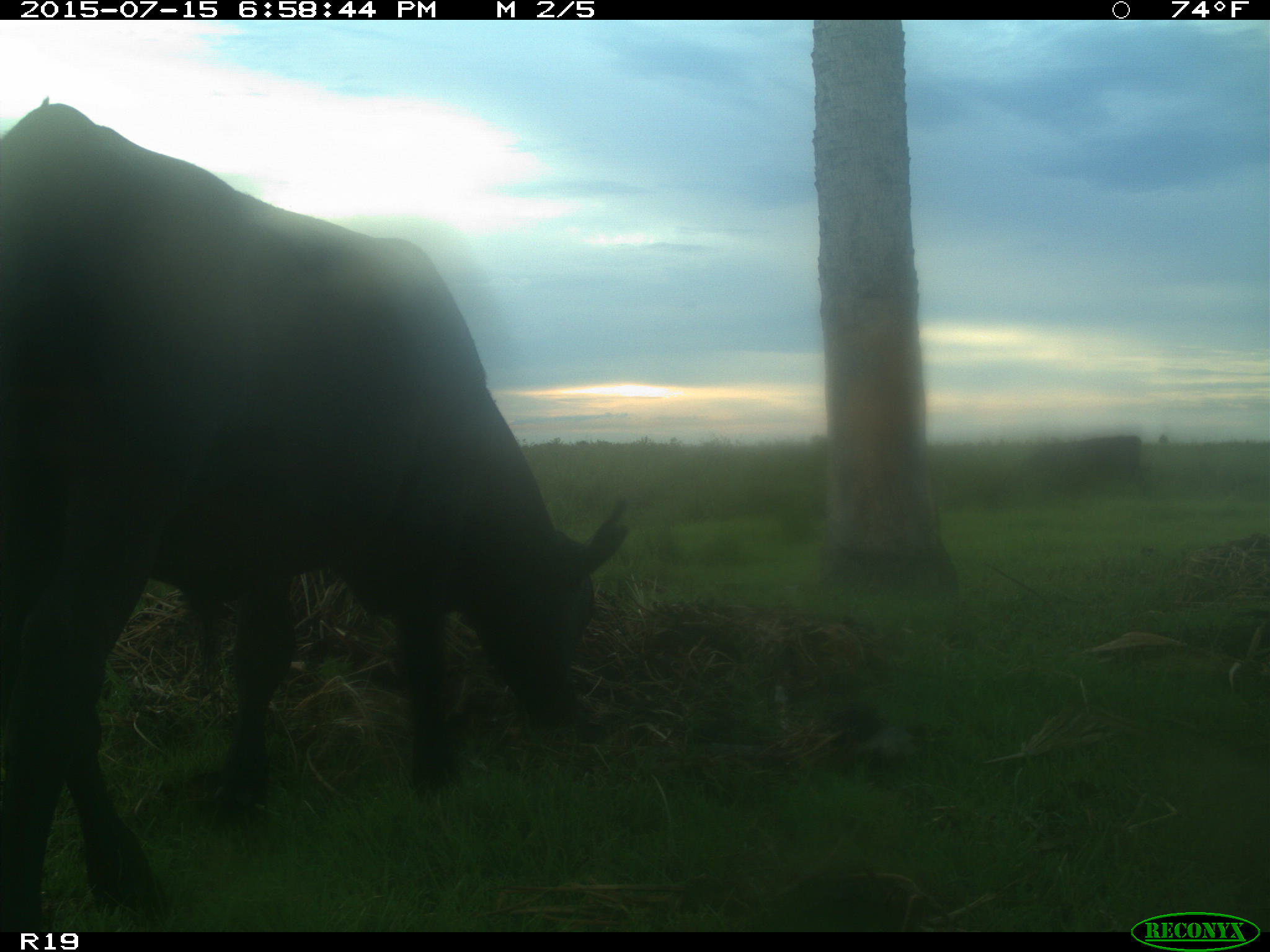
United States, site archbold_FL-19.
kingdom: Animalia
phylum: Chordata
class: Mammalia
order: Artiodactyla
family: Bovidae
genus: Bos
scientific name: Bos taurus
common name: domestic cow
Bos taurus (domestic cow).